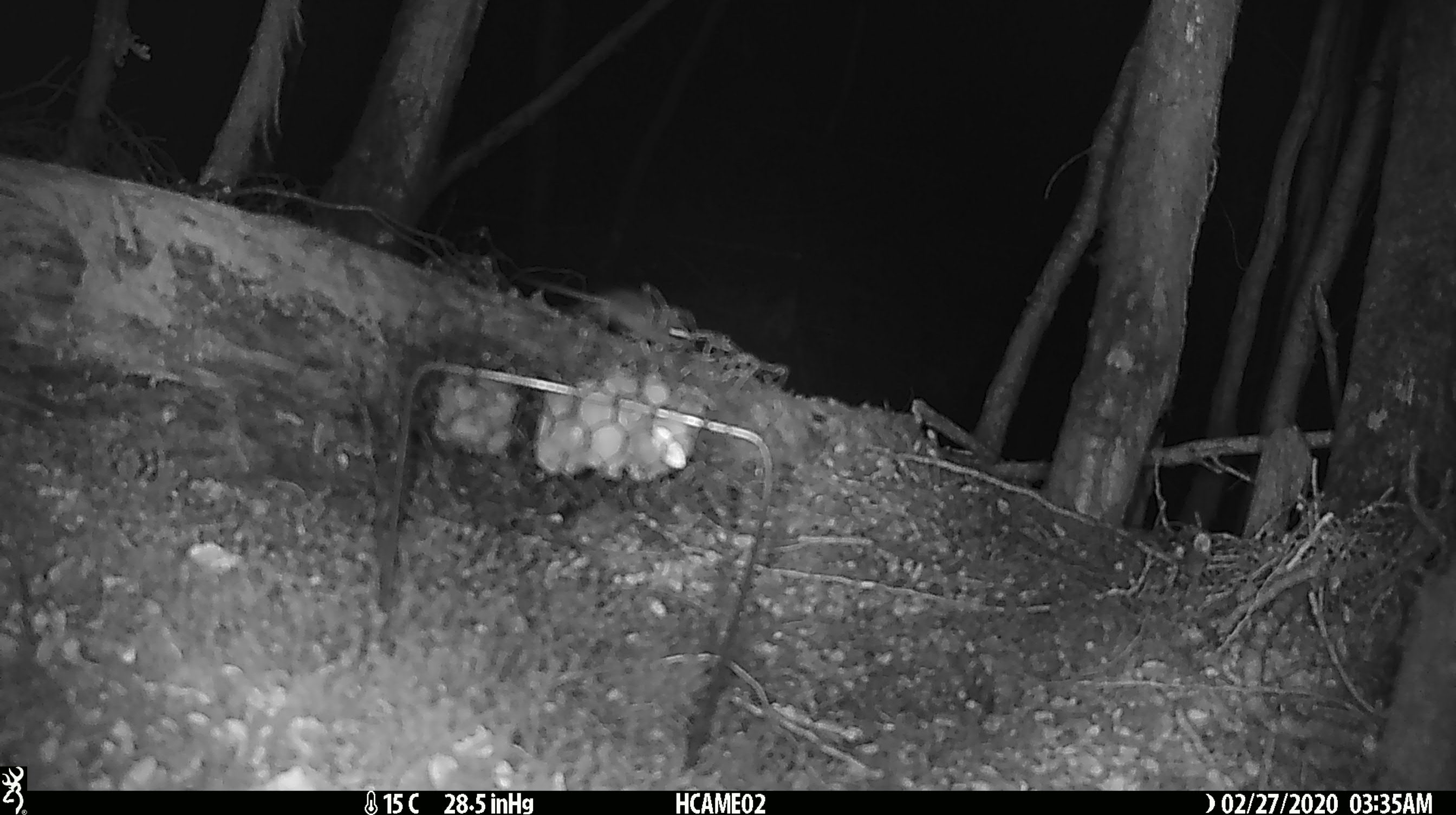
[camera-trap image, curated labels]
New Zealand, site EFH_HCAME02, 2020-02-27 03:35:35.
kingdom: Animalia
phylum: Chordata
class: Mammalia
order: Rodentia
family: Muridae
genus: Mus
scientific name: Mus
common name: mouse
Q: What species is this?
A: Mouse (Mus).